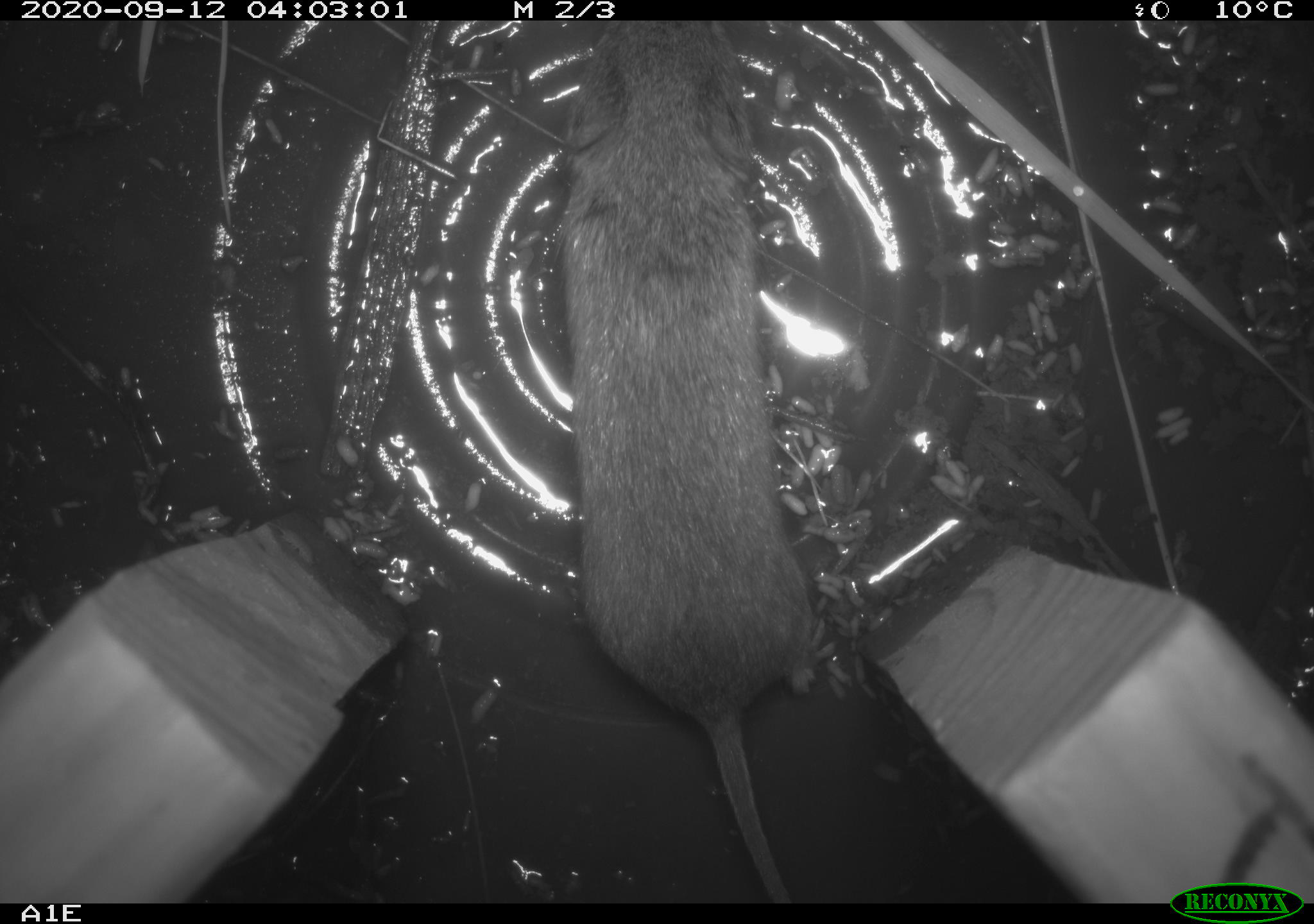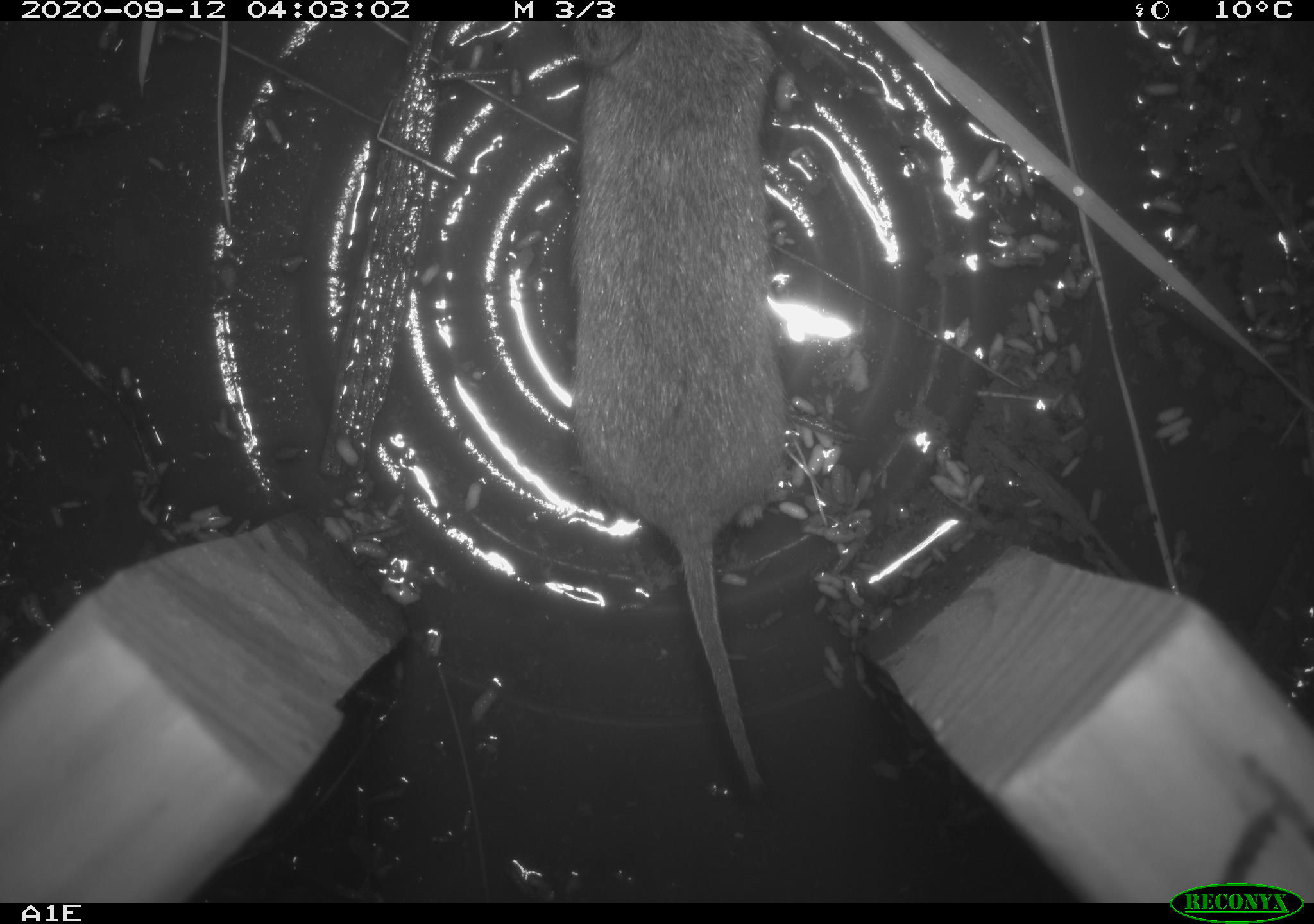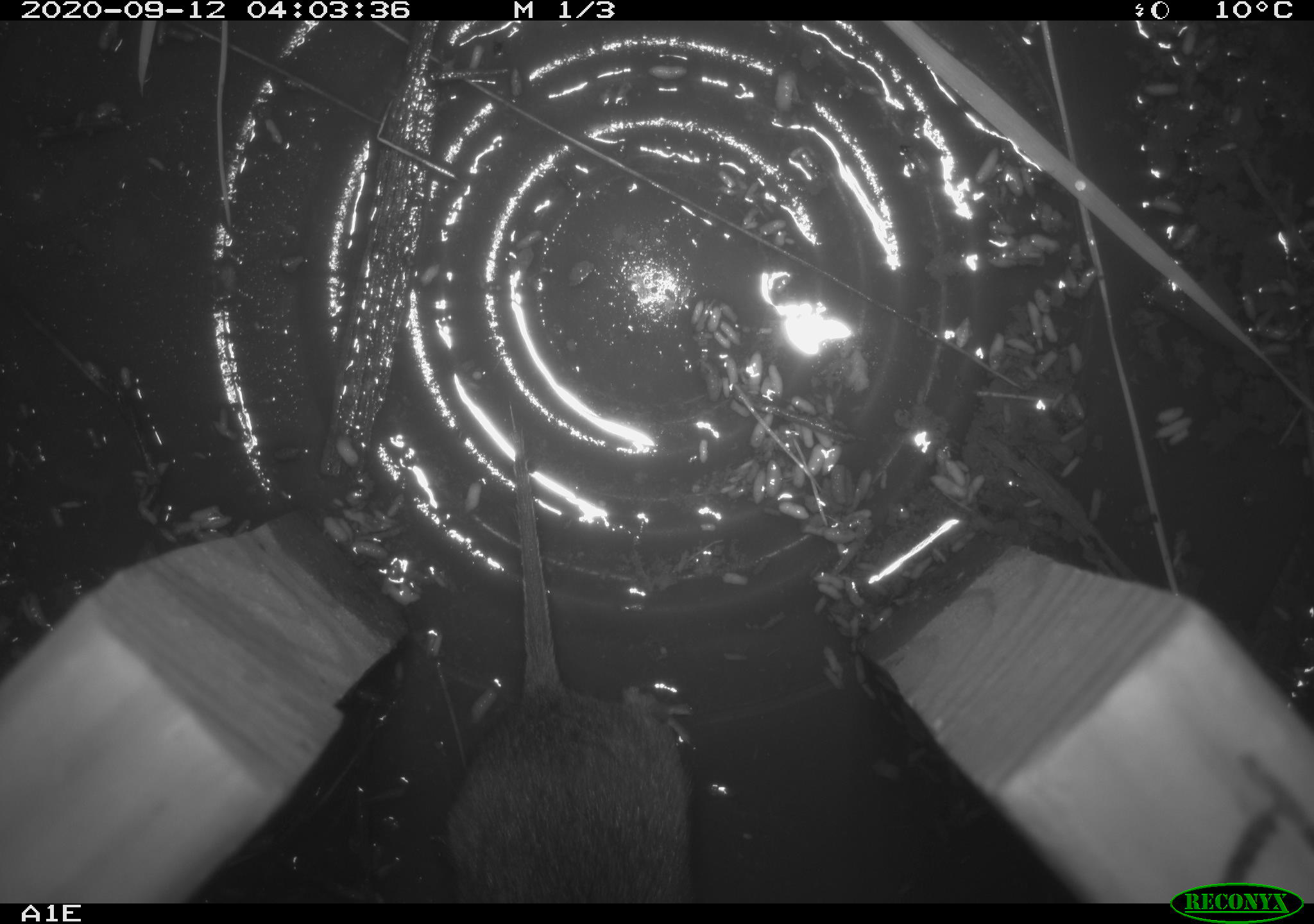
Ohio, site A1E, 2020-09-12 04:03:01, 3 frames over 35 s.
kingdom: Animalia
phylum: Chordata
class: Mammalia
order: Rodentia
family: Cricetidae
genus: Microtus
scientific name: Microtus pennsylvanicus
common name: meadow vole